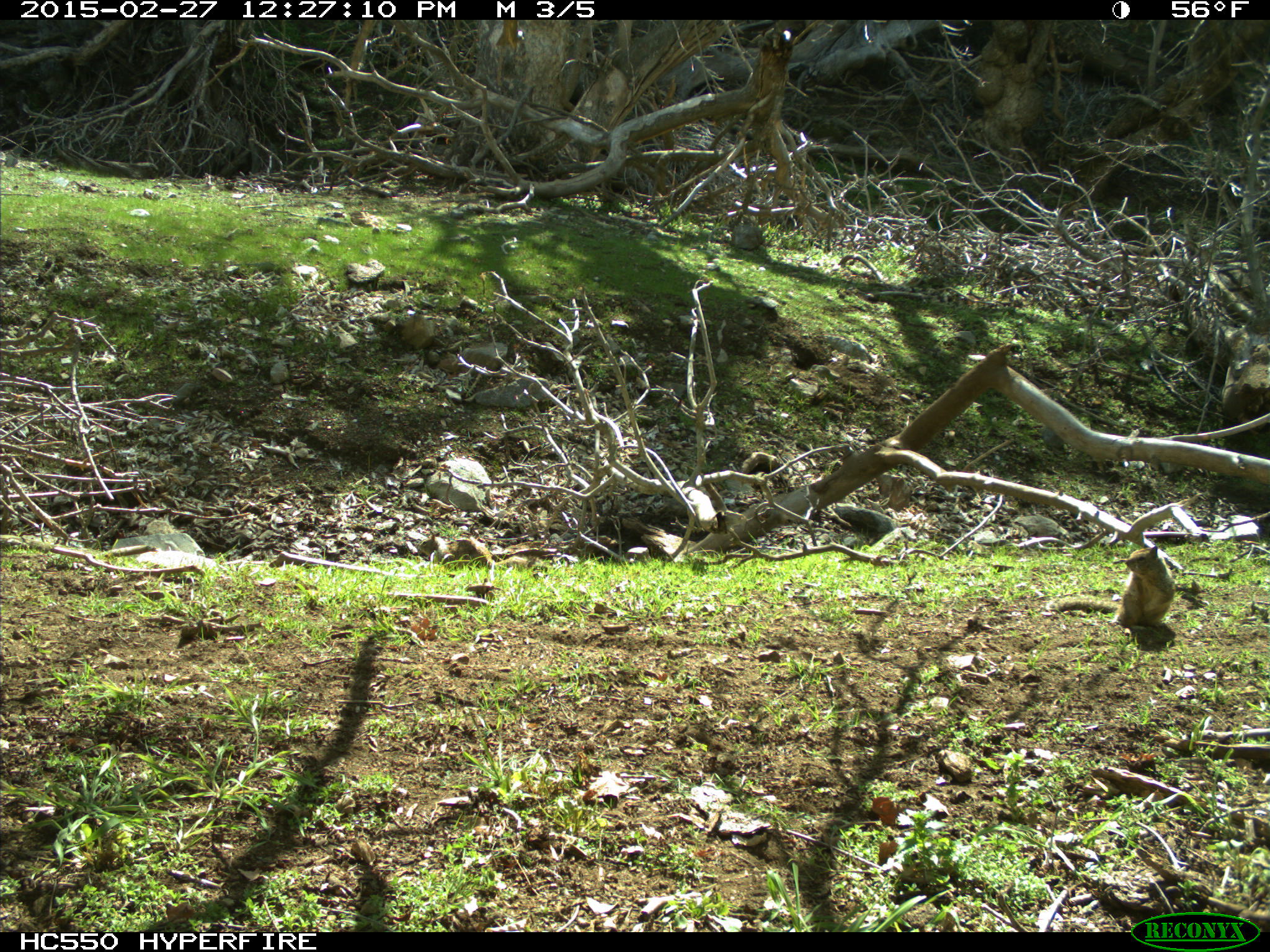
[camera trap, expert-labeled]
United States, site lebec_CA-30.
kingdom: Animalia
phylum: Chordata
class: Mammalia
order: Rodentia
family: Sciuridae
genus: Otospermophilus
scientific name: Otospermophilus beecheyi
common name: california ground squirrel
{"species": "Otospermophilus beecheyi (california ground squirrel)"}